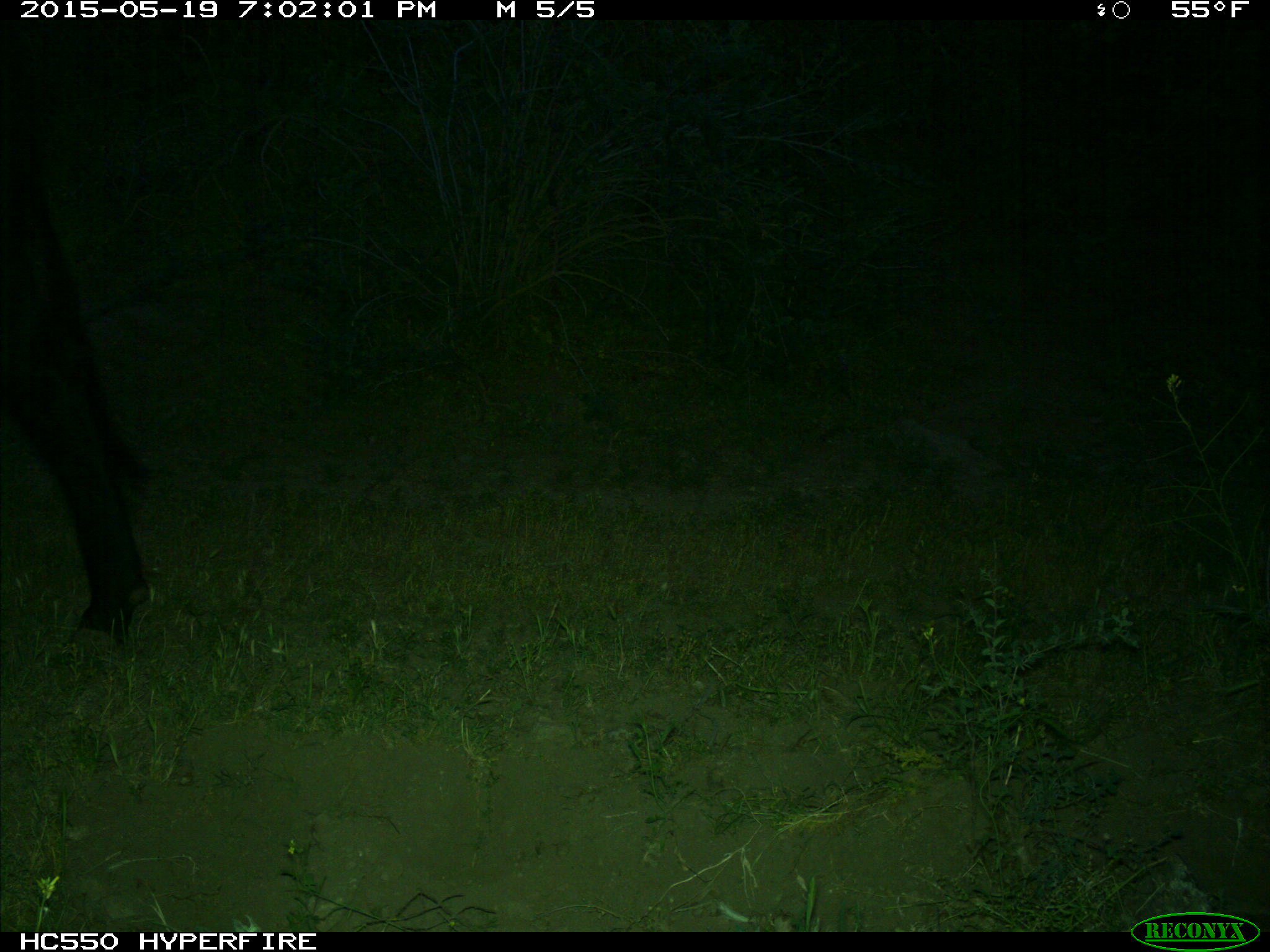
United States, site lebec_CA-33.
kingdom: Animalia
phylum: Chordata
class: Mammalia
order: Artiodactyla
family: Bovidae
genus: Bos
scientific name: Bos taurus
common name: domestic cow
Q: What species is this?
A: Bos taurus (domestic cow).